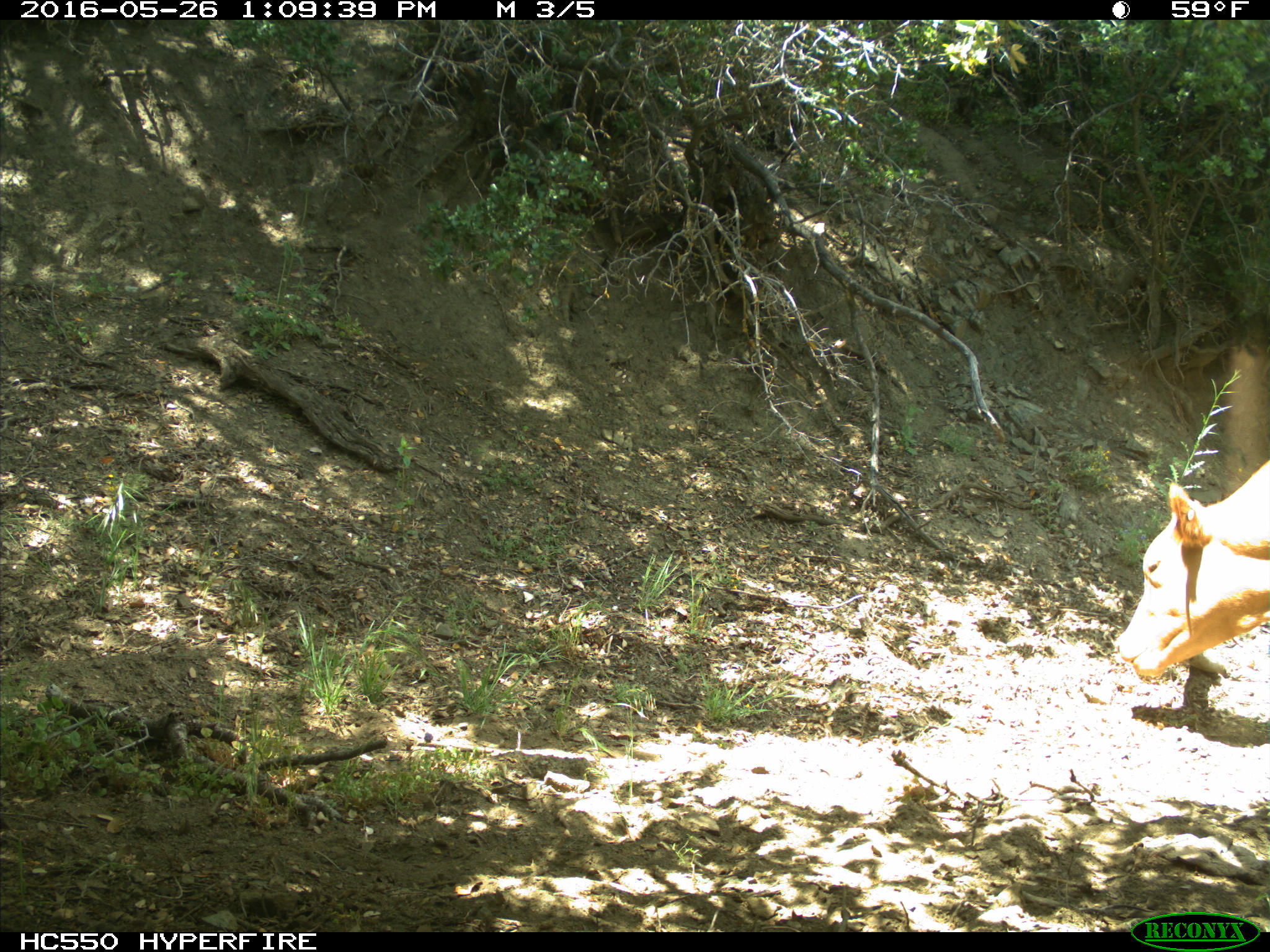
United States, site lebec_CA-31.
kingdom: Animalia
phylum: Chordata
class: Mammalia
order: Artiodactyla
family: Bovidae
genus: Bos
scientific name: Bos taurus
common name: domestic cow